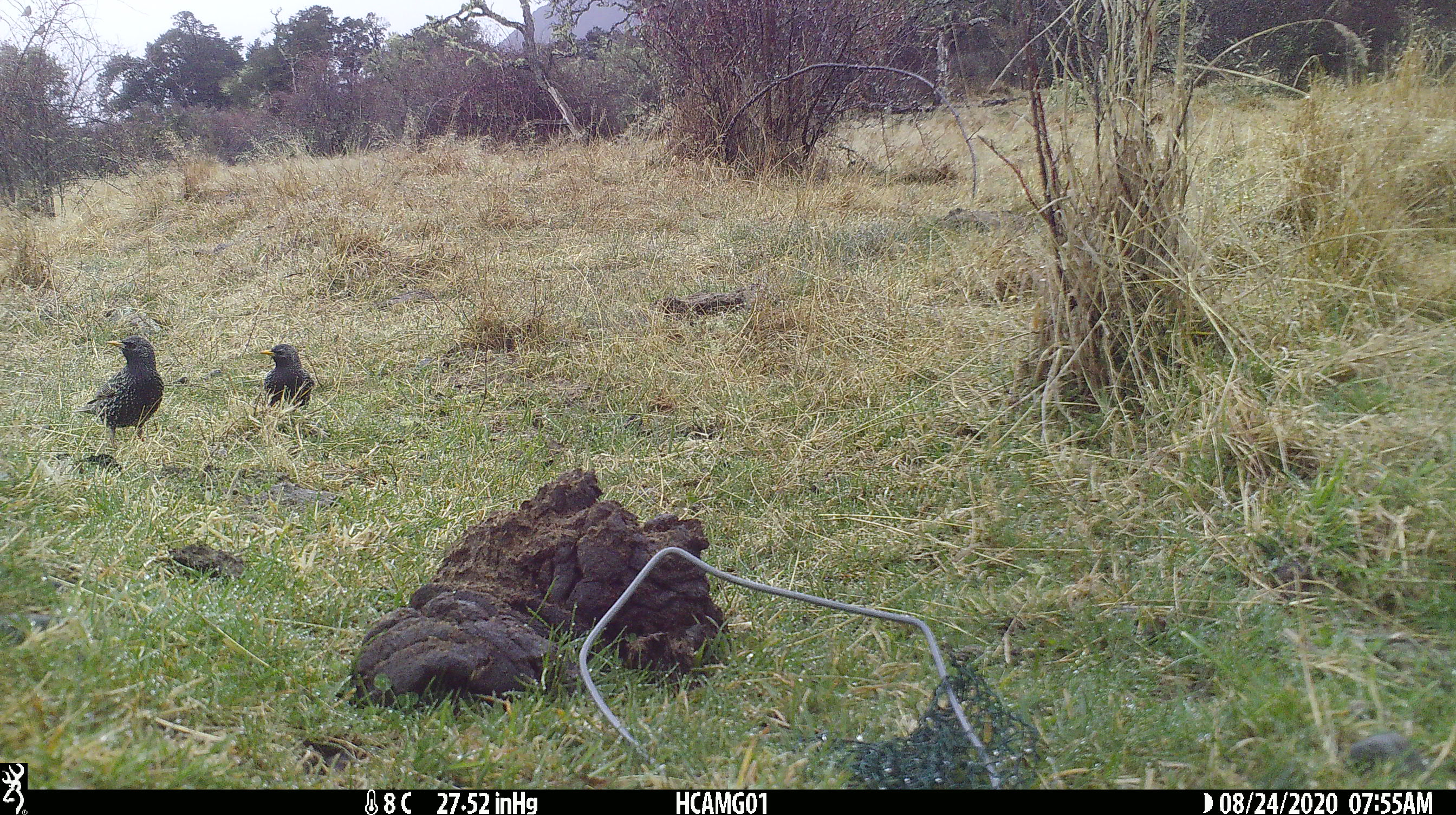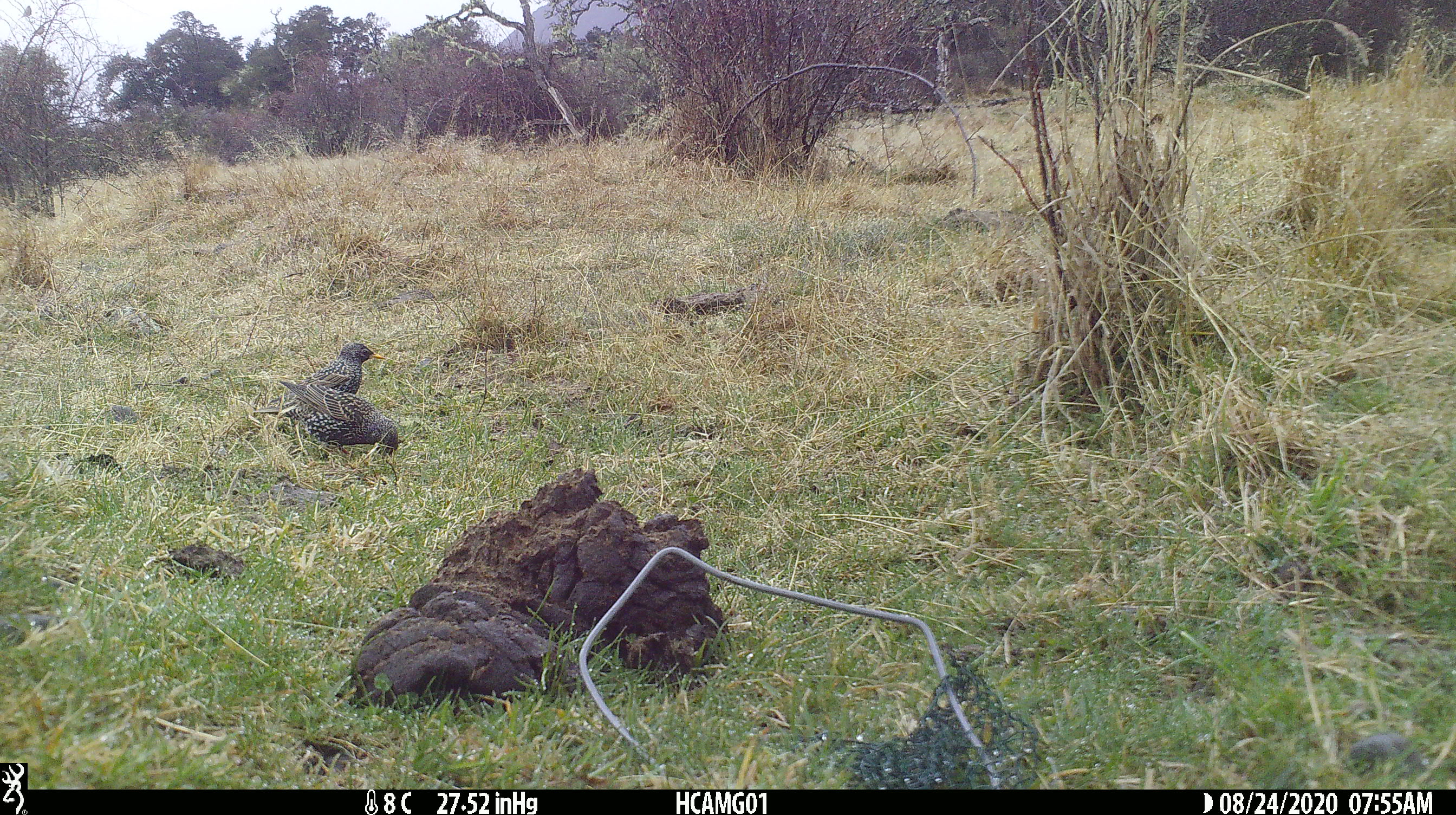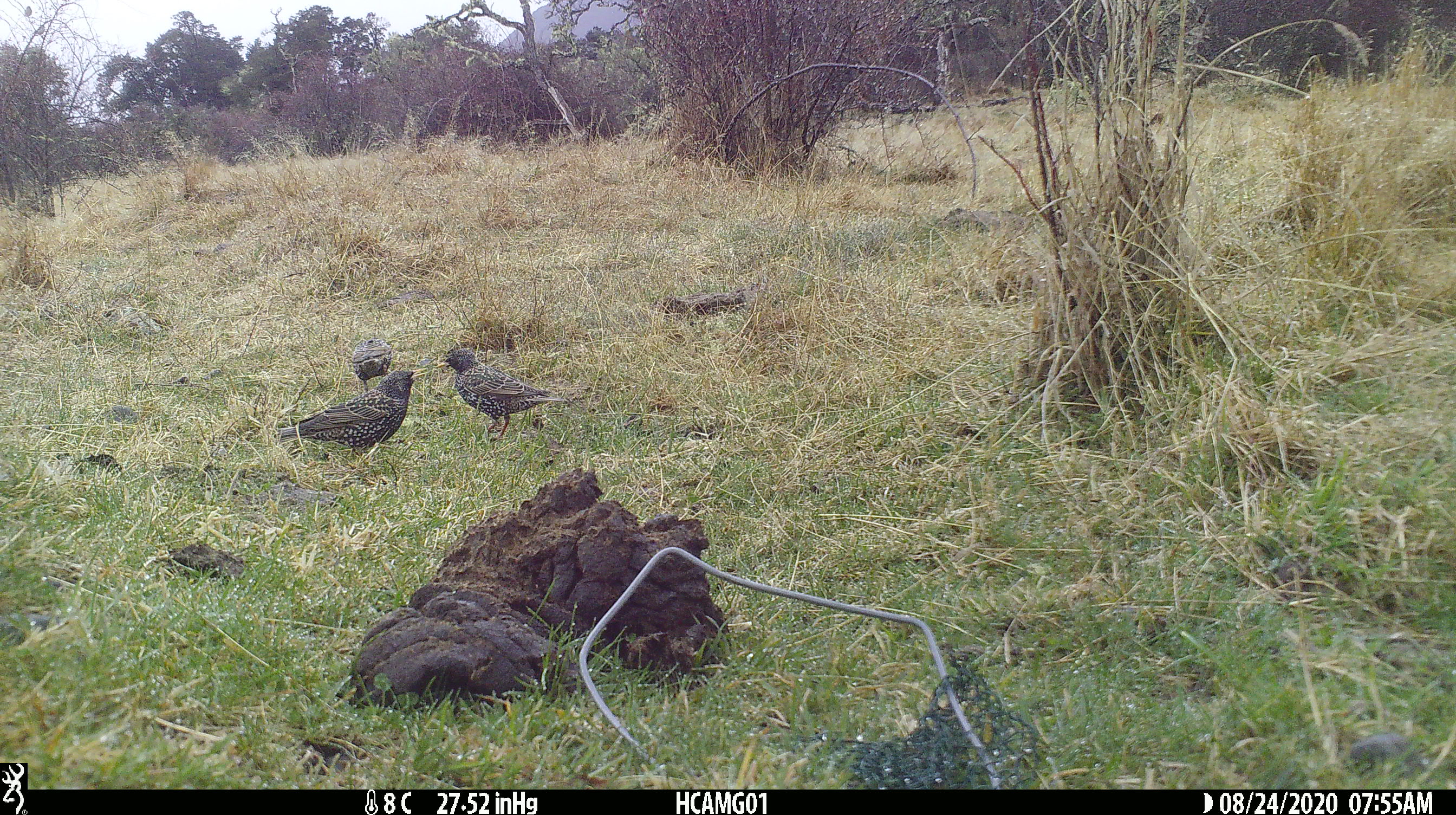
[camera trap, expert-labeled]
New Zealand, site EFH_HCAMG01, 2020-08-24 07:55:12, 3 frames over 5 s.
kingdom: Animalia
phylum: Chordata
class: Aves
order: Passeriformes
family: Sturnidae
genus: Sturnus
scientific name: Sturnus vulgaris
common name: european starling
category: starling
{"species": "starling (european starling) (Sturnus vulgaris)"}